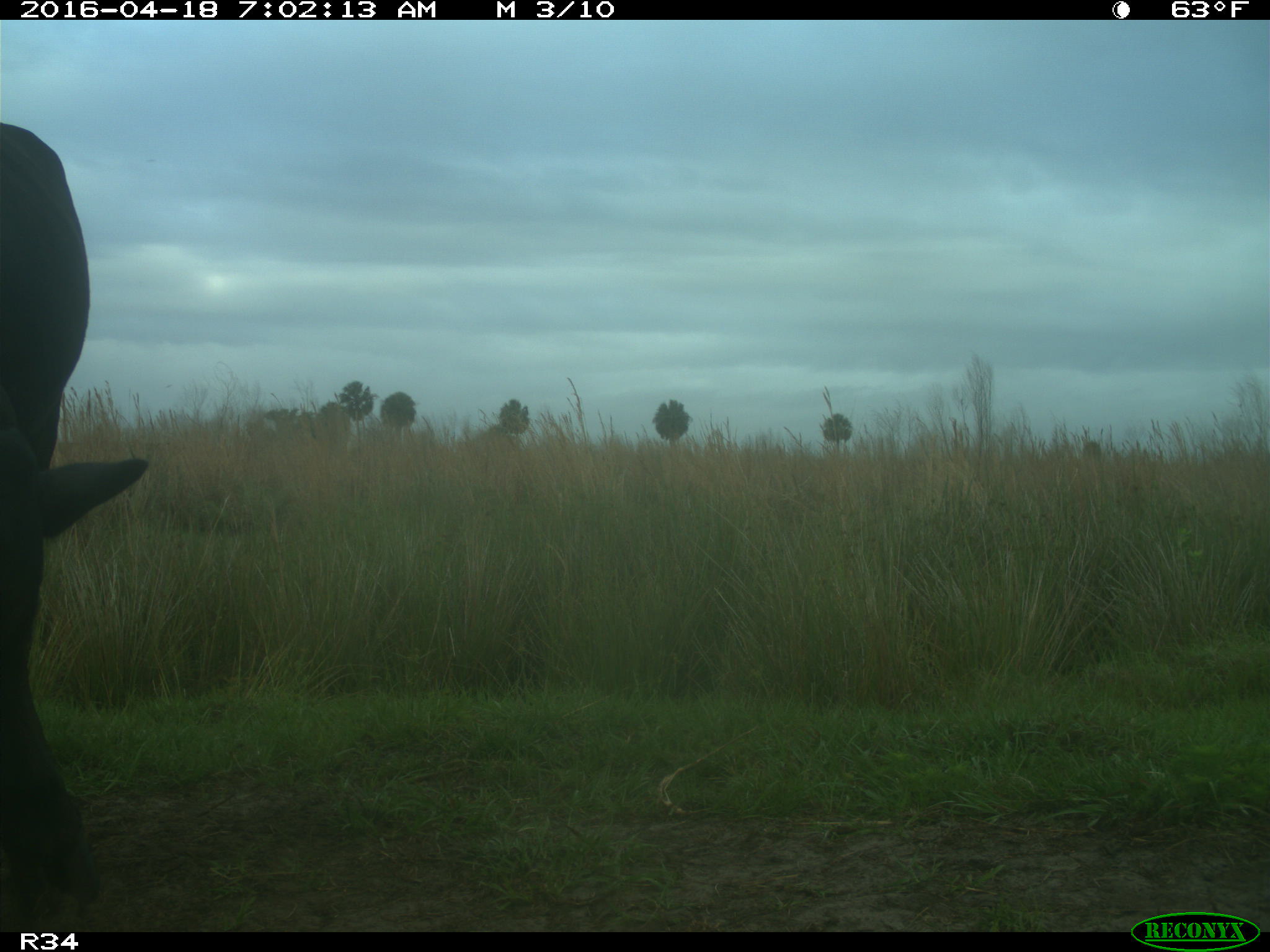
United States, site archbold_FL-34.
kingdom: Animalia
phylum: Chordata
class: Mammalia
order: Artiodactyla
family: Bovidae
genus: Bos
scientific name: Bos taurus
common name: domestic cow